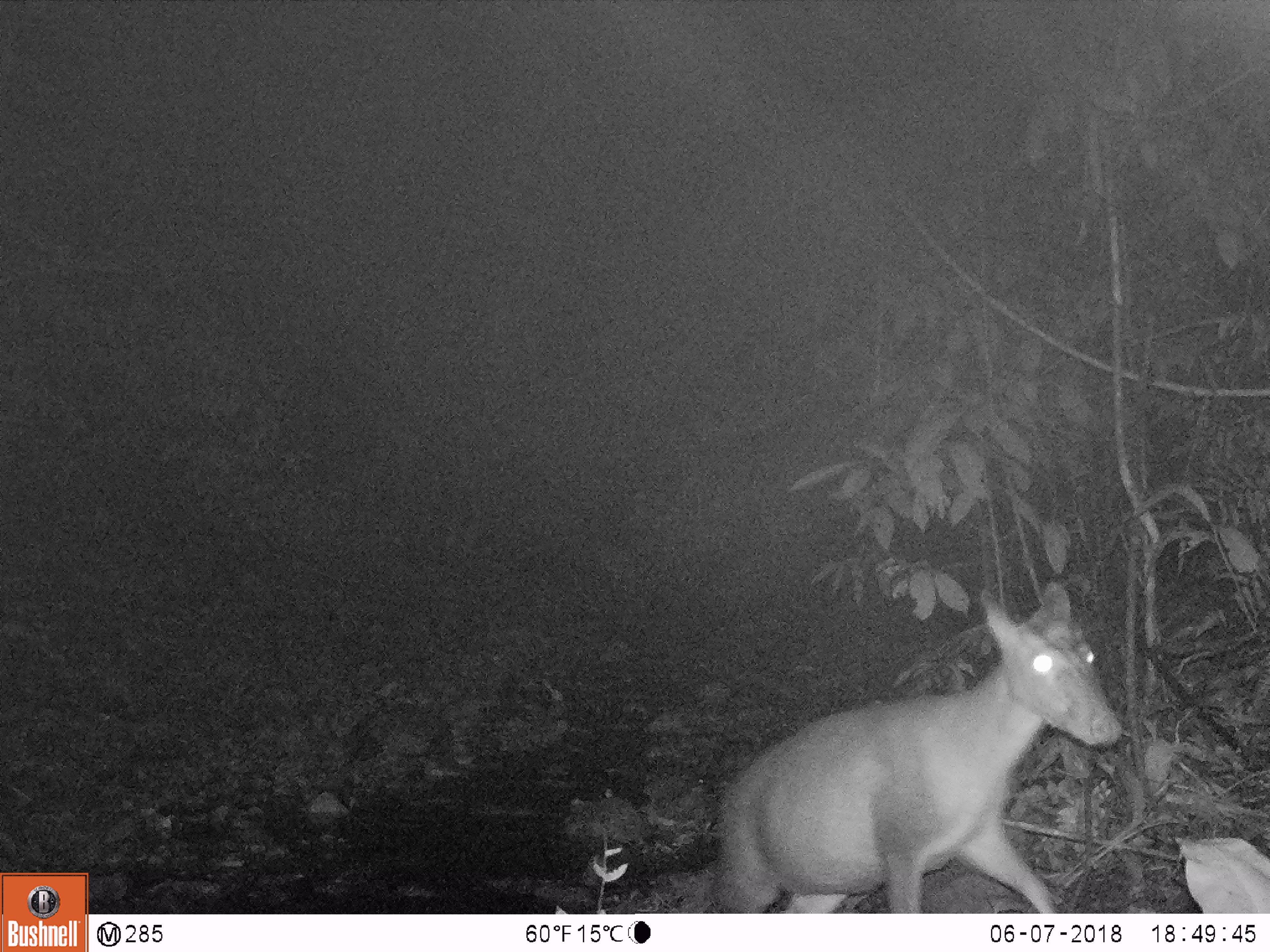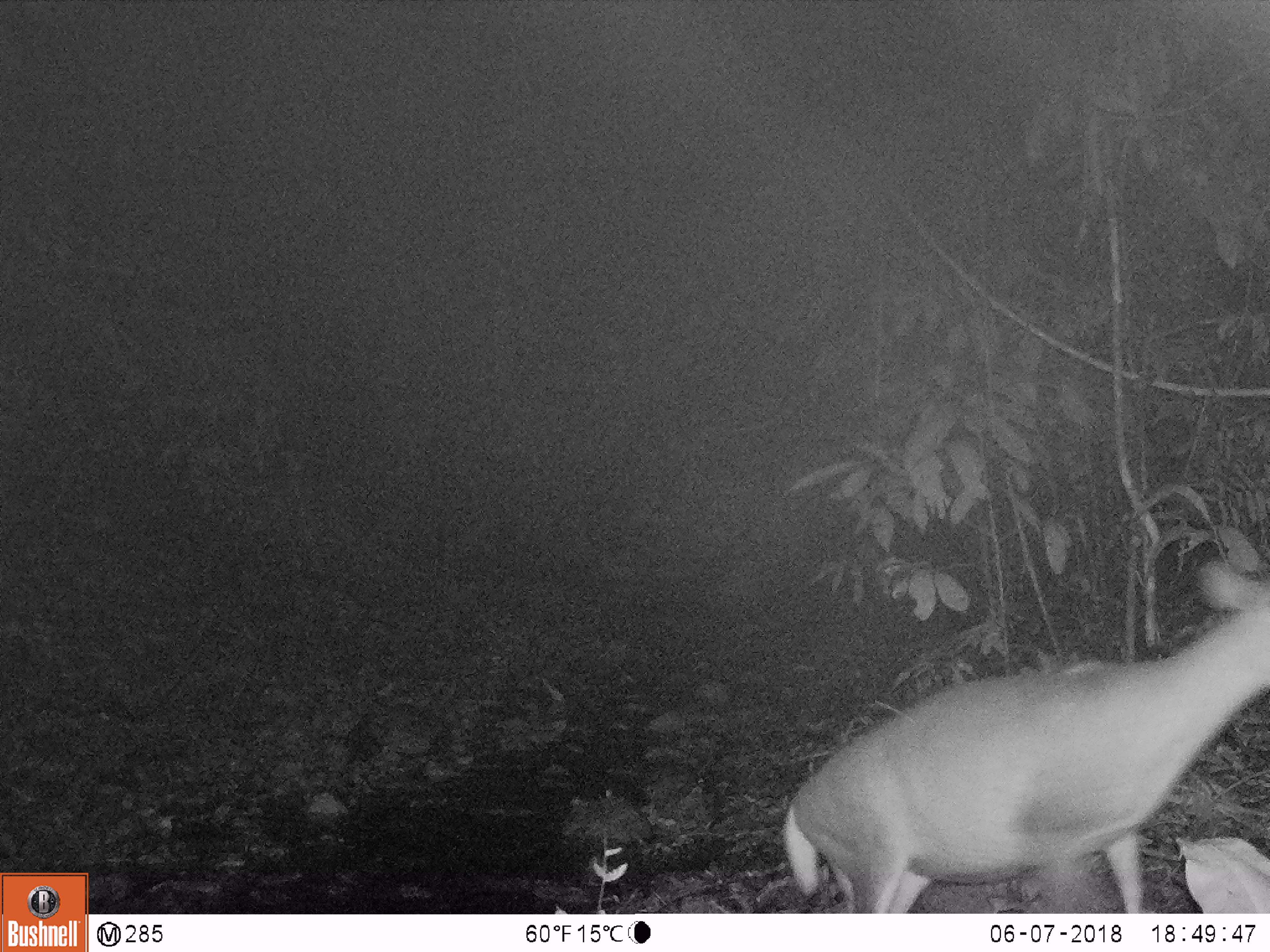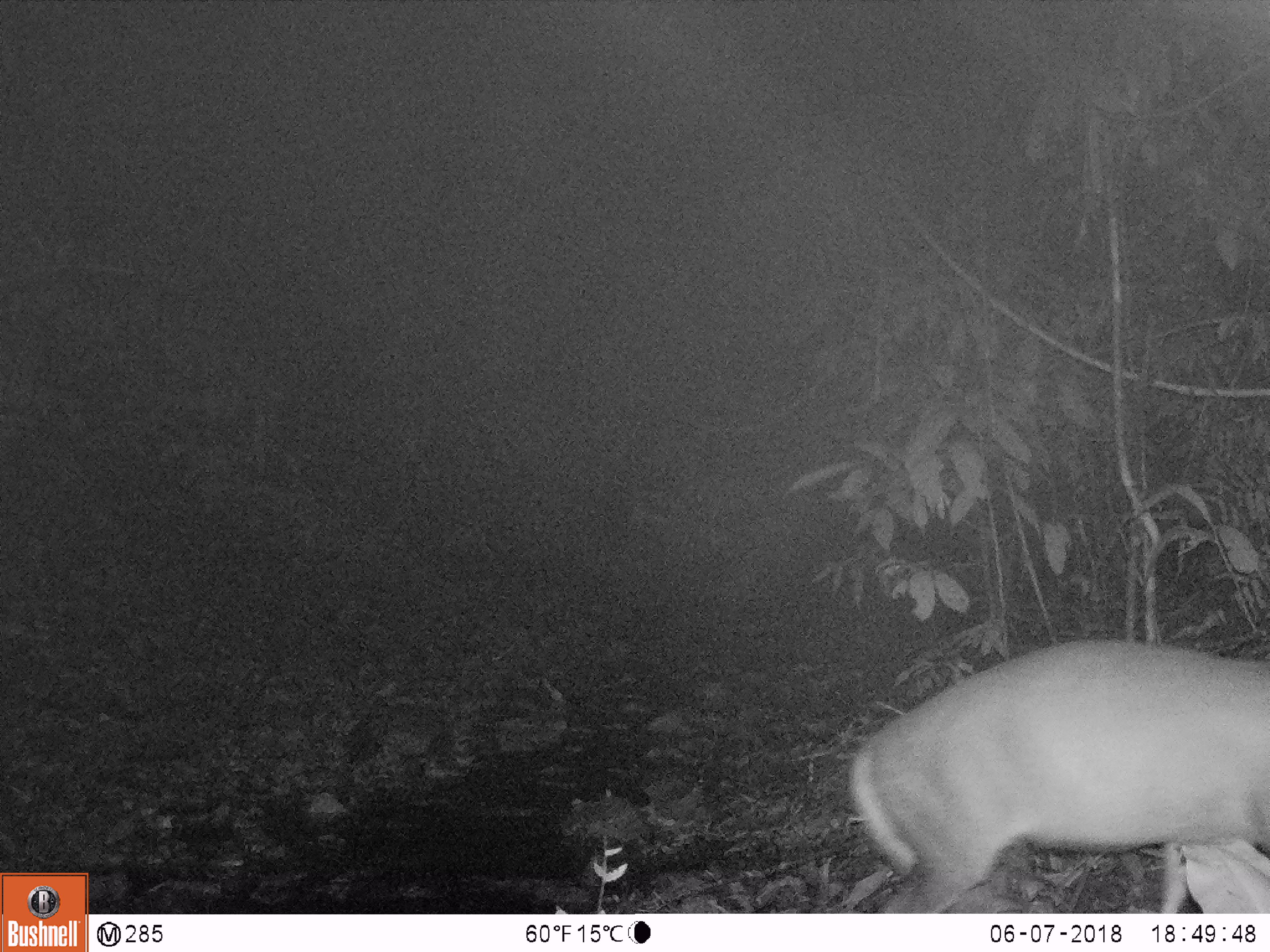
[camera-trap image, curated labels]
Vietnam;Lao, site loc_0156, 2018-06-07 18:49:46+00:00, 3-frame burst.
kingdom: Animalia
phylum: Chordata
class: Mammalia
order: Artiodactyla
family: Cervidae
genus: Muntiacus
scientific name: Muntiacus rooseveltorum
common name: roosevelt's muntjac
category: roosevelts muntjac group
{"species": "roosevelts muntjac group (roosevelt's muntjac) (Muntiacus rooseveltorum)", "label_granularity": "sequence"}